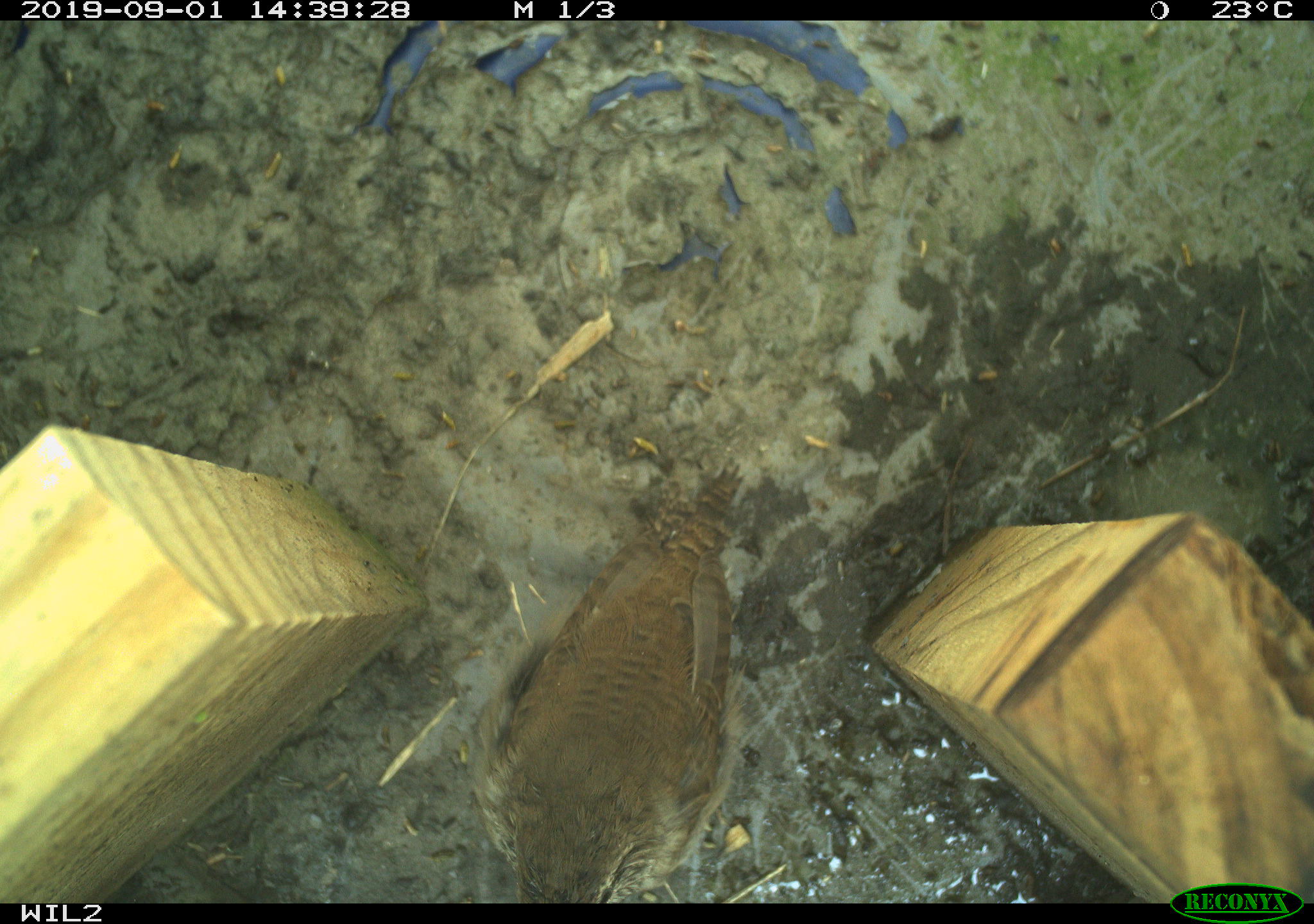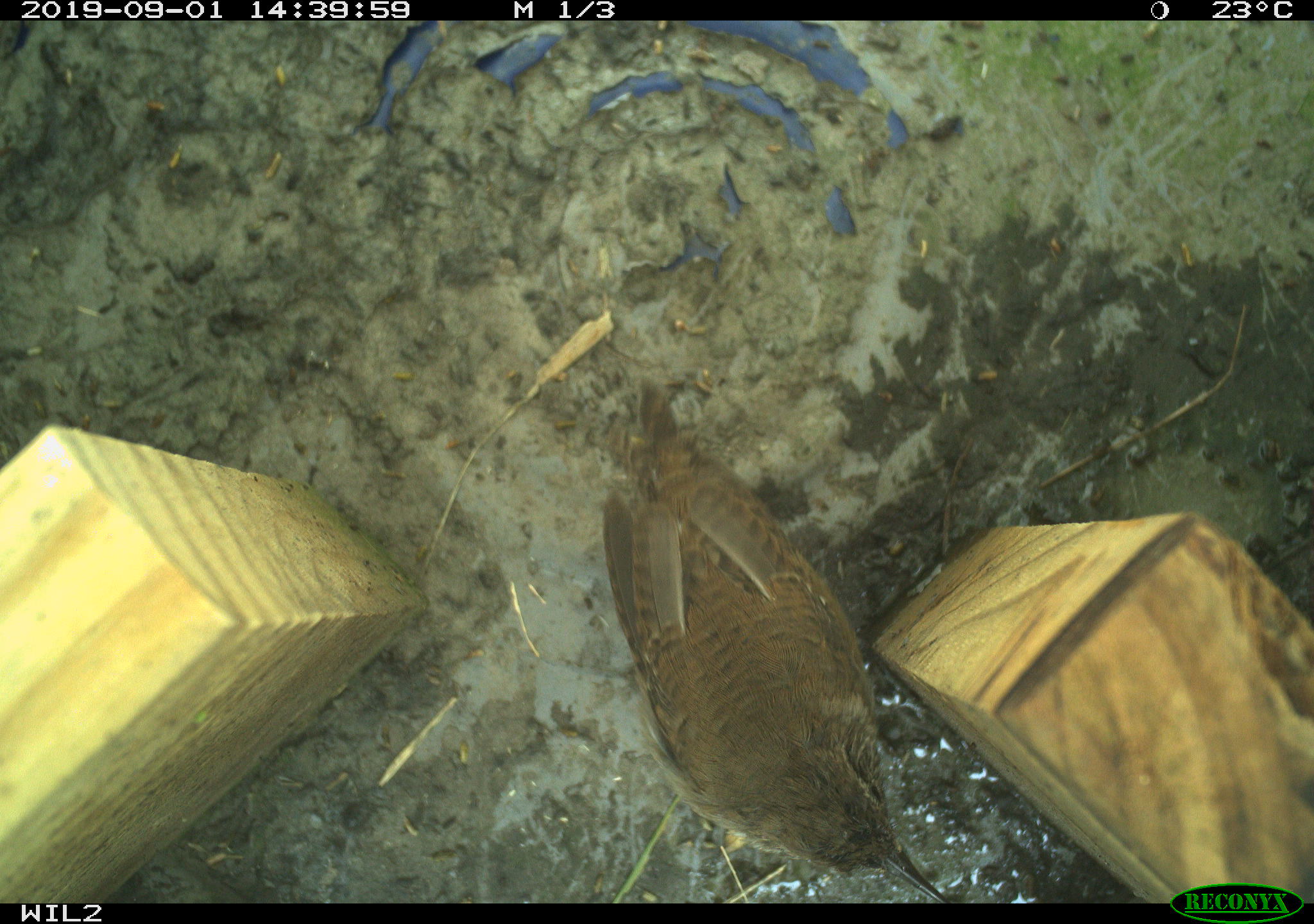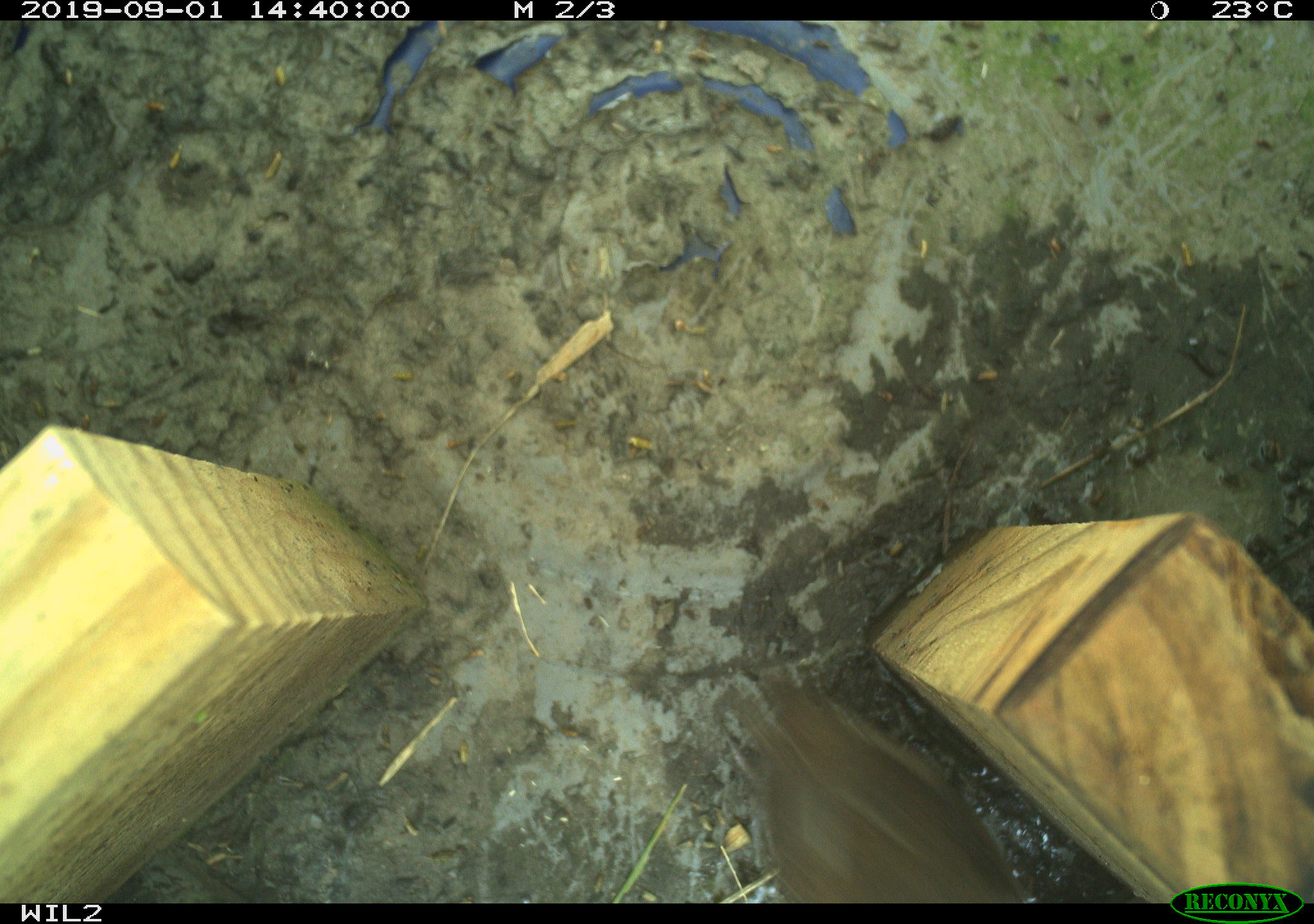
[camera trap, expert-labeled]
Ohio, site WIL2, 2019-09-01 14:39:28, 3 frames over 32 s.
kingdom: Animalia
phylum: Chordata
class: Aves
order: Passeriformes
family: Troglodytidae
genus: Troglodytes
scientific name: Troglodytes aedon aedon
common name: northern house wren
Northern house wren (Troglodytes aedon aedon).